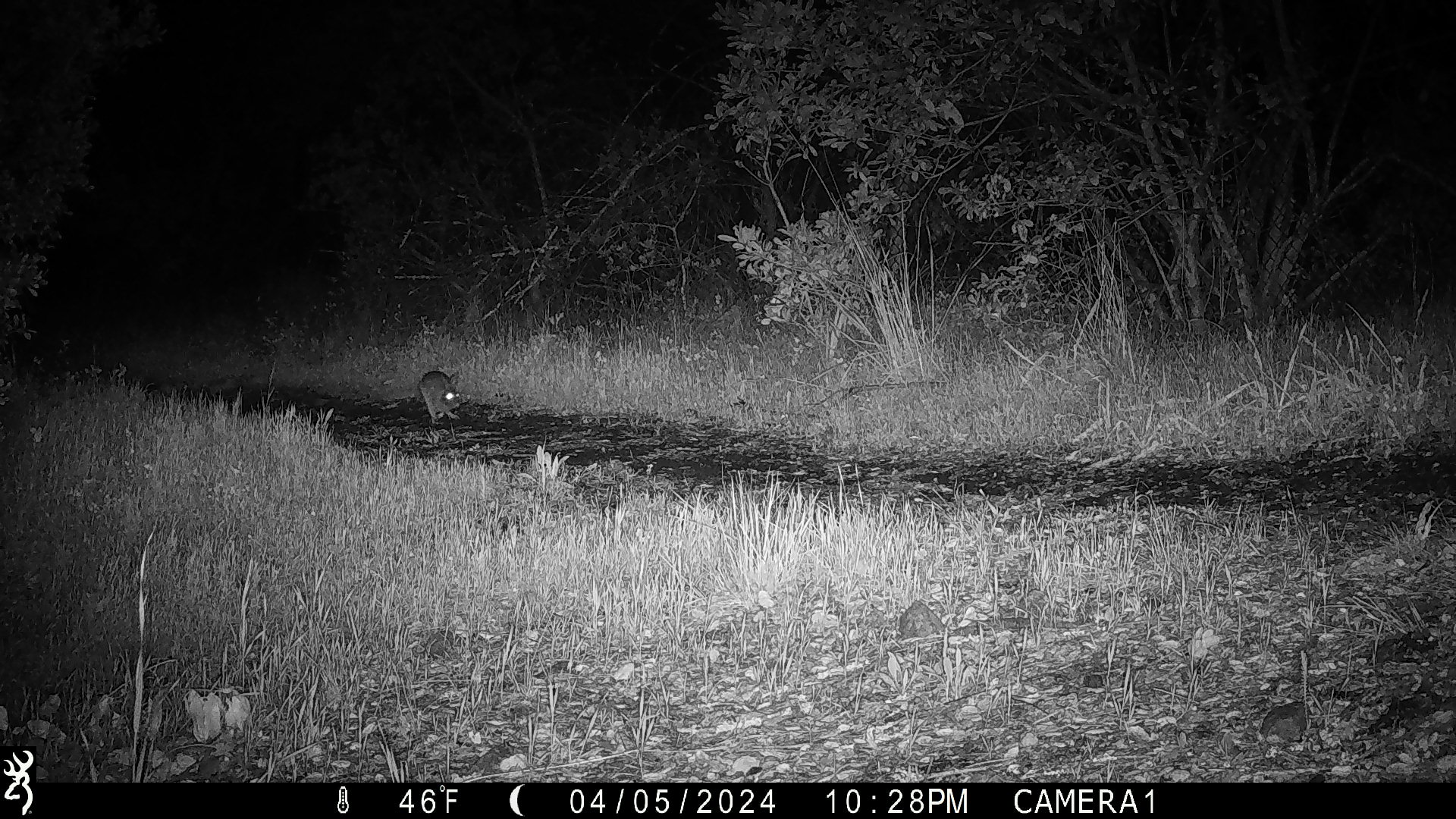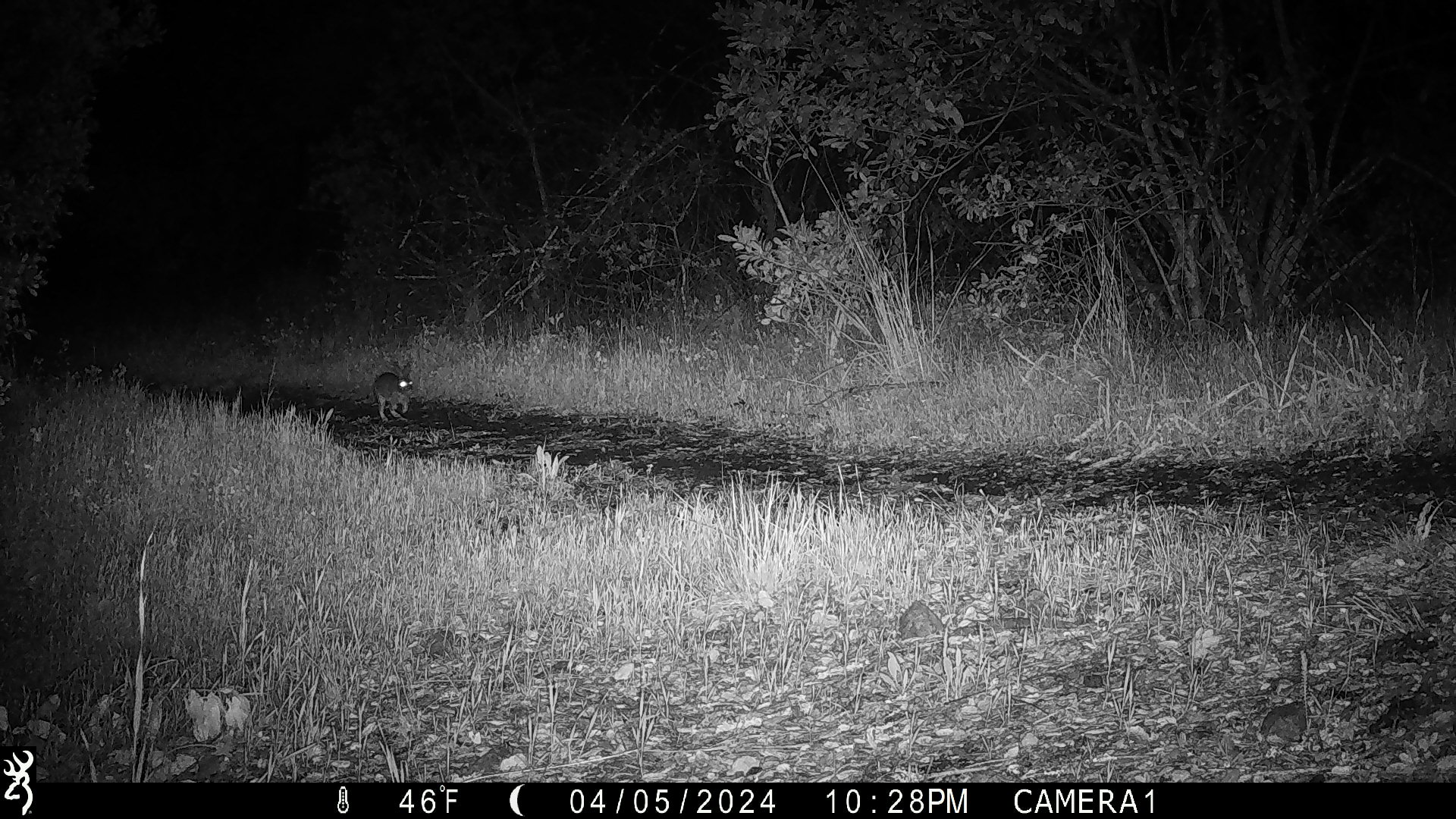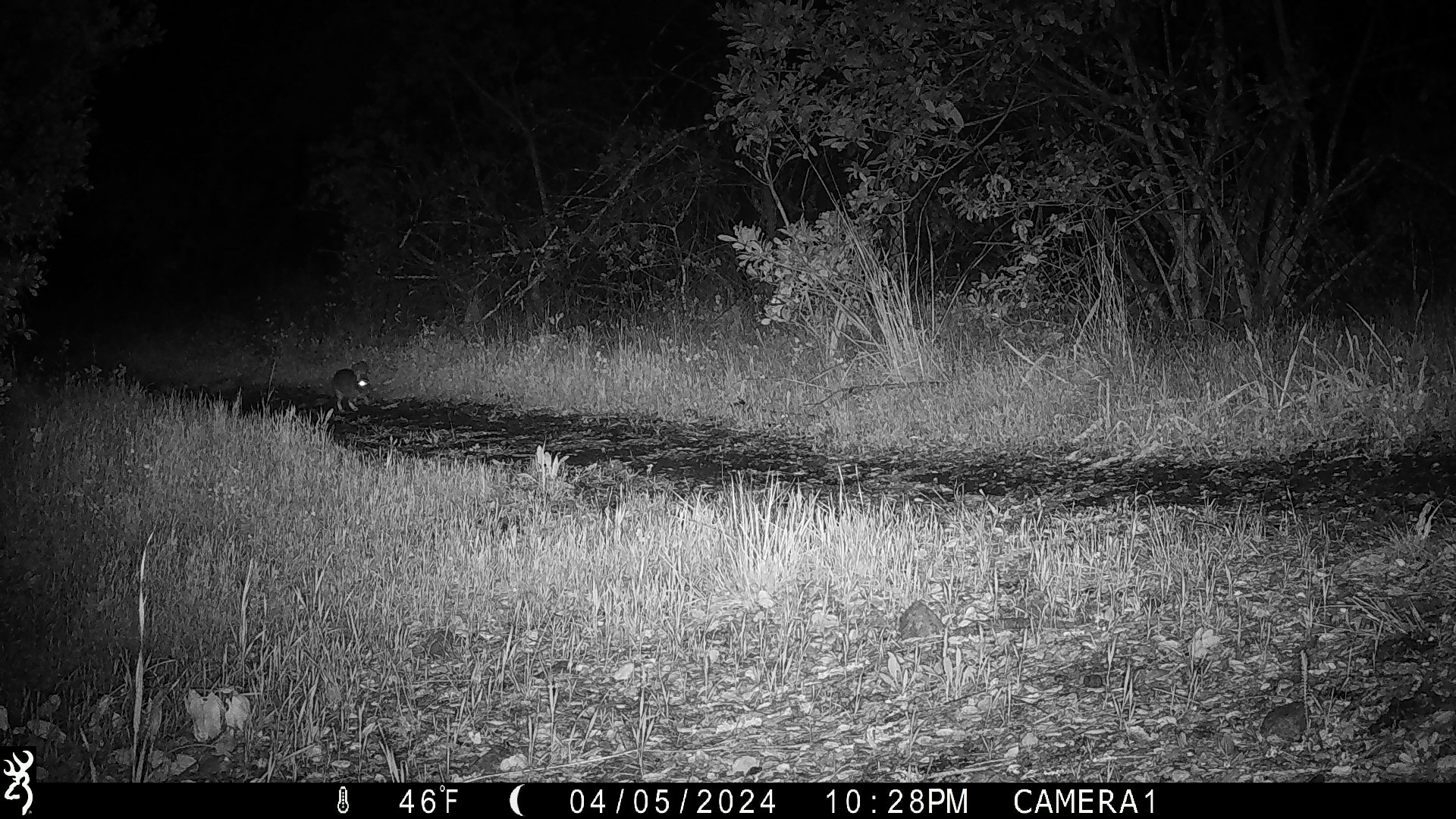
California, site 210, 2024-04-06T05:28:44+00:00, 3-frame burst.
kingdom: Animalia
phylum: Chordata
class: Mammalia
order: Lagomorpha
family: Leporidae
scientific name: Leporidae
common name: rabbit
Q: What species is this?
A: Rabbit (Leporidae).